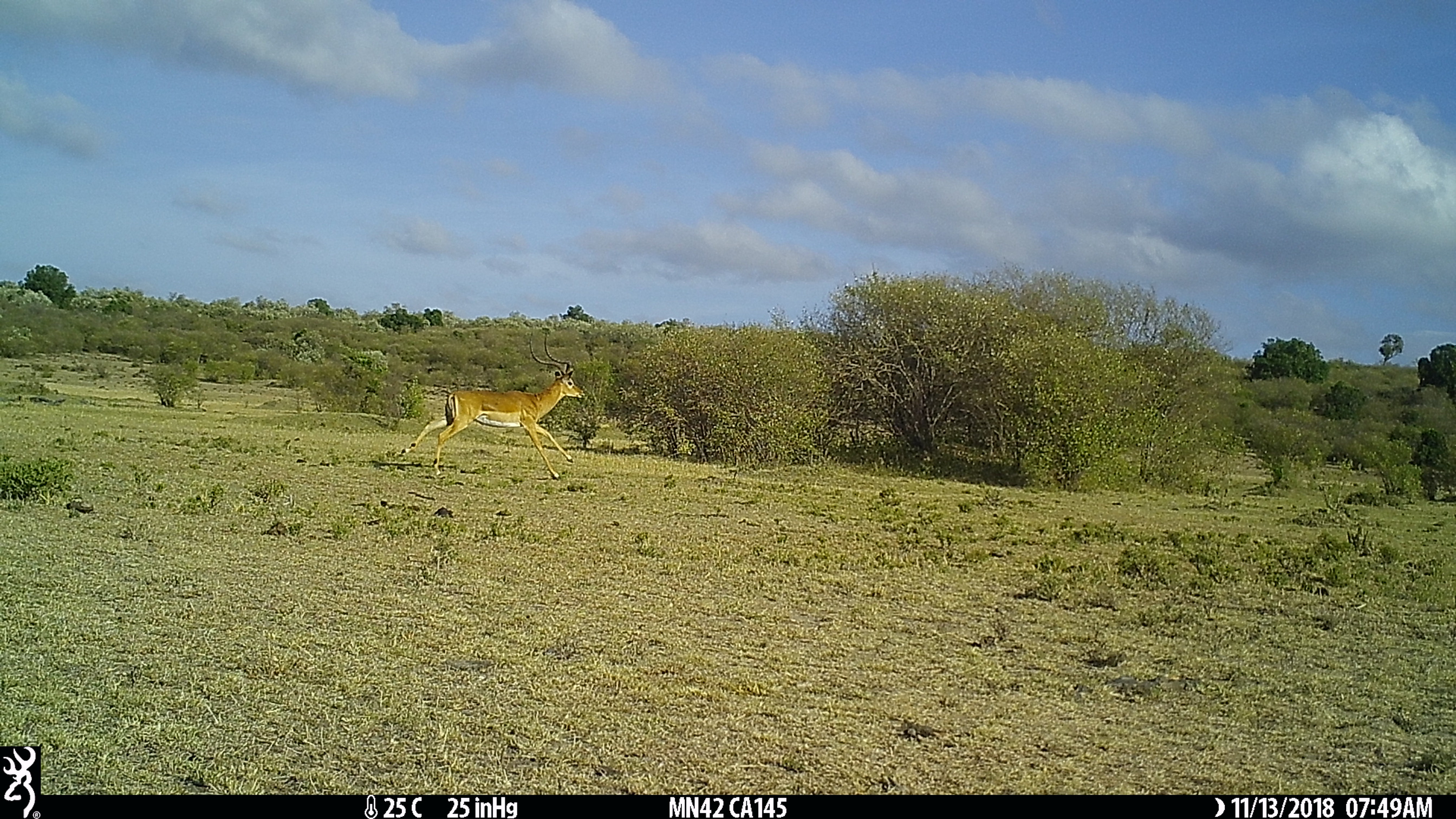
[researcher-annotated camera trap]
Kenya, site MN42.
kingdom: Animalia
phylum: Chordata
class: Mammalia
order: Artiodactyla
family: Bovidae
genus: Aepyceros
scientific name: Aepyceros melampus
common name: impala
Impala (Aepyceros melampus).